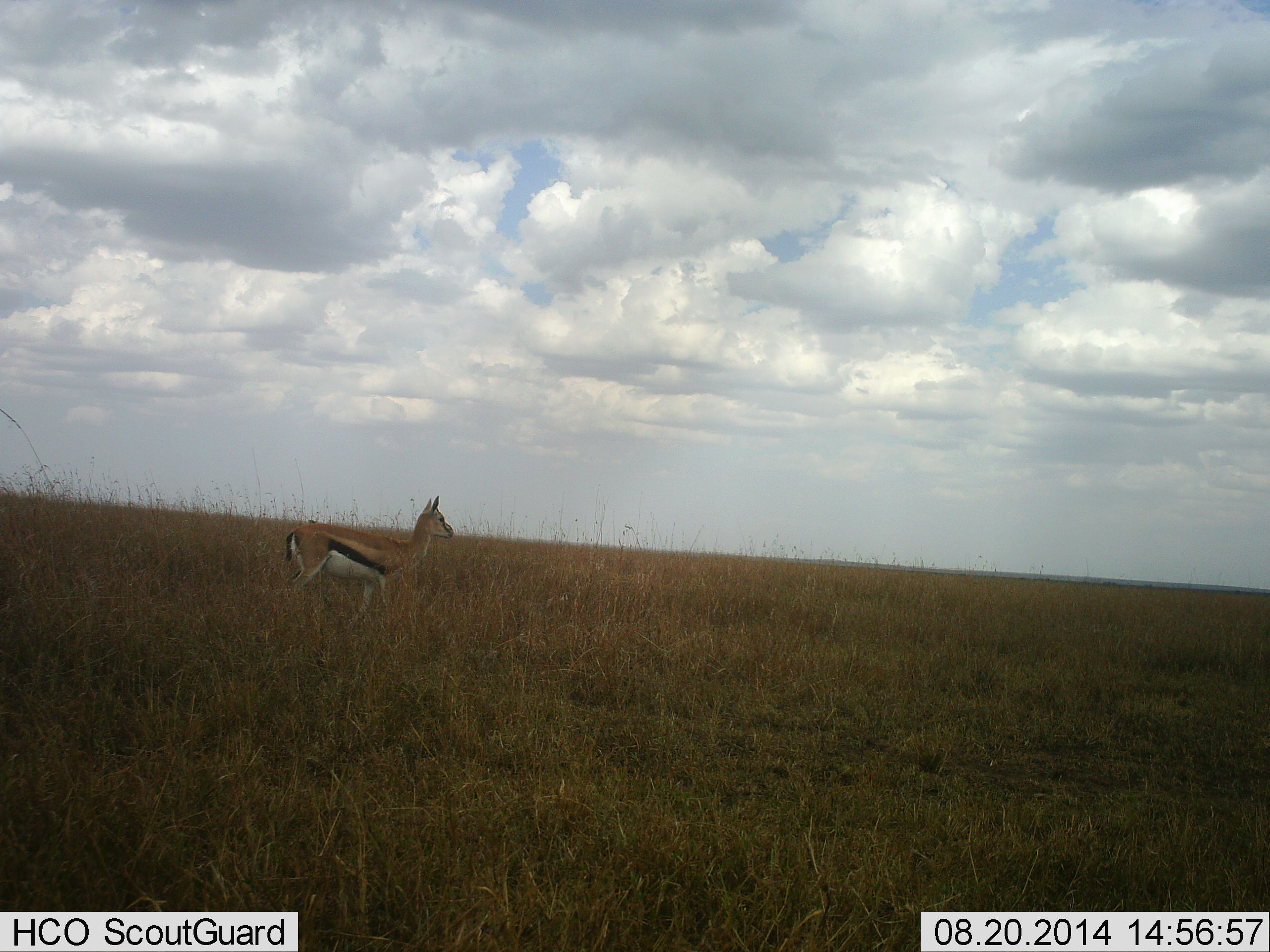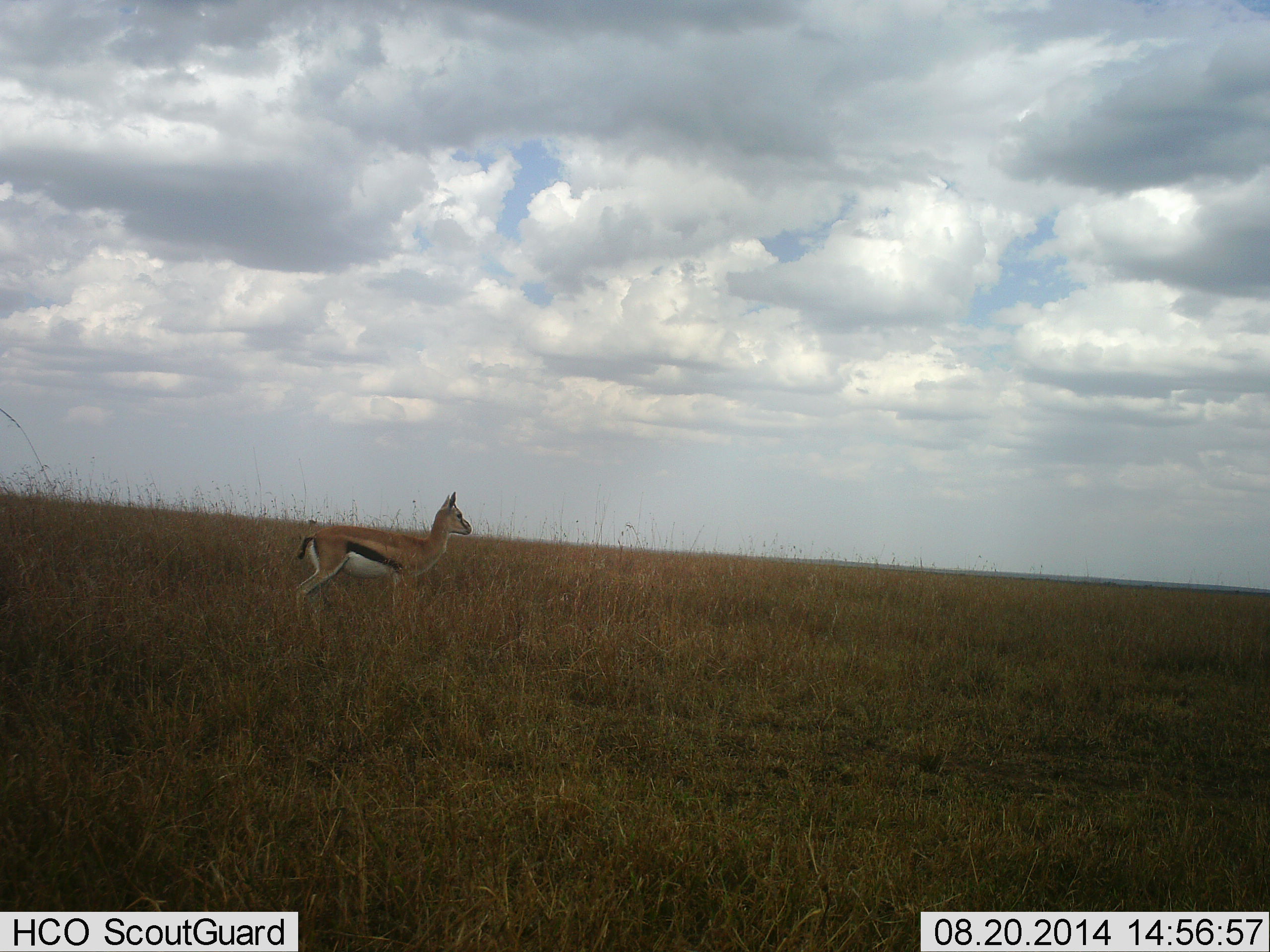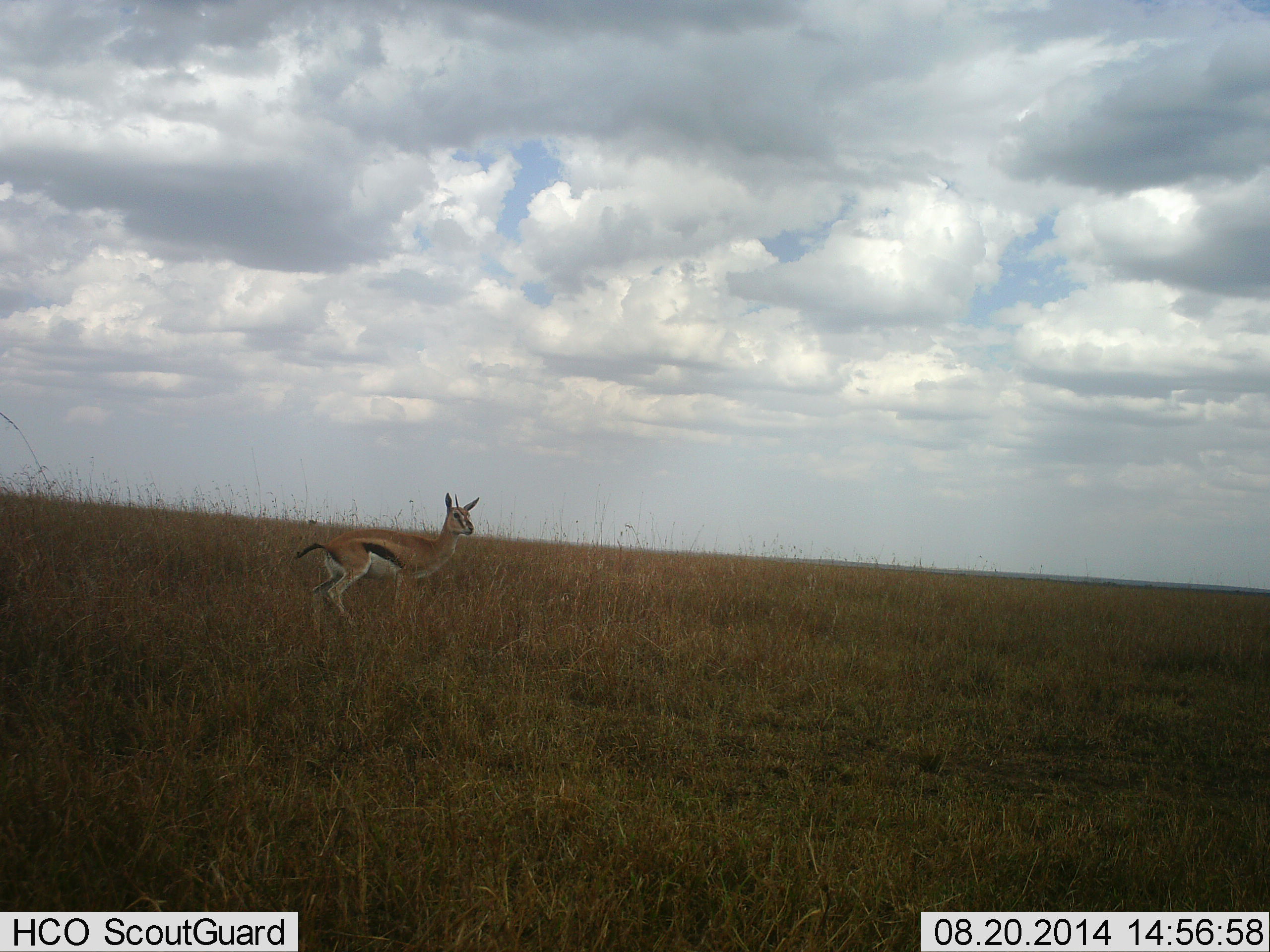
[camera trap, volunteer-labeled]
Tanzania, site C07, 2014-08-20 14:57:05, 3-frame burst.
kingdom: Animalia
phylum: Chordata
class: Mammalia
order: Artiodactyla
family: Bovidae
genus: Eudorcas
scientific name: Eudorcas thomsonii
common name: thomson's gazelle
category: gazellethomsons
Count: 1.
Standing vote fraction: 90%.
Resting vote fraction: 0%.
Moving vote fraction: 10%.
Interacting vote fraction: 0%.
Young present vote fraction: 0%.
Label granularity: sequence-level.